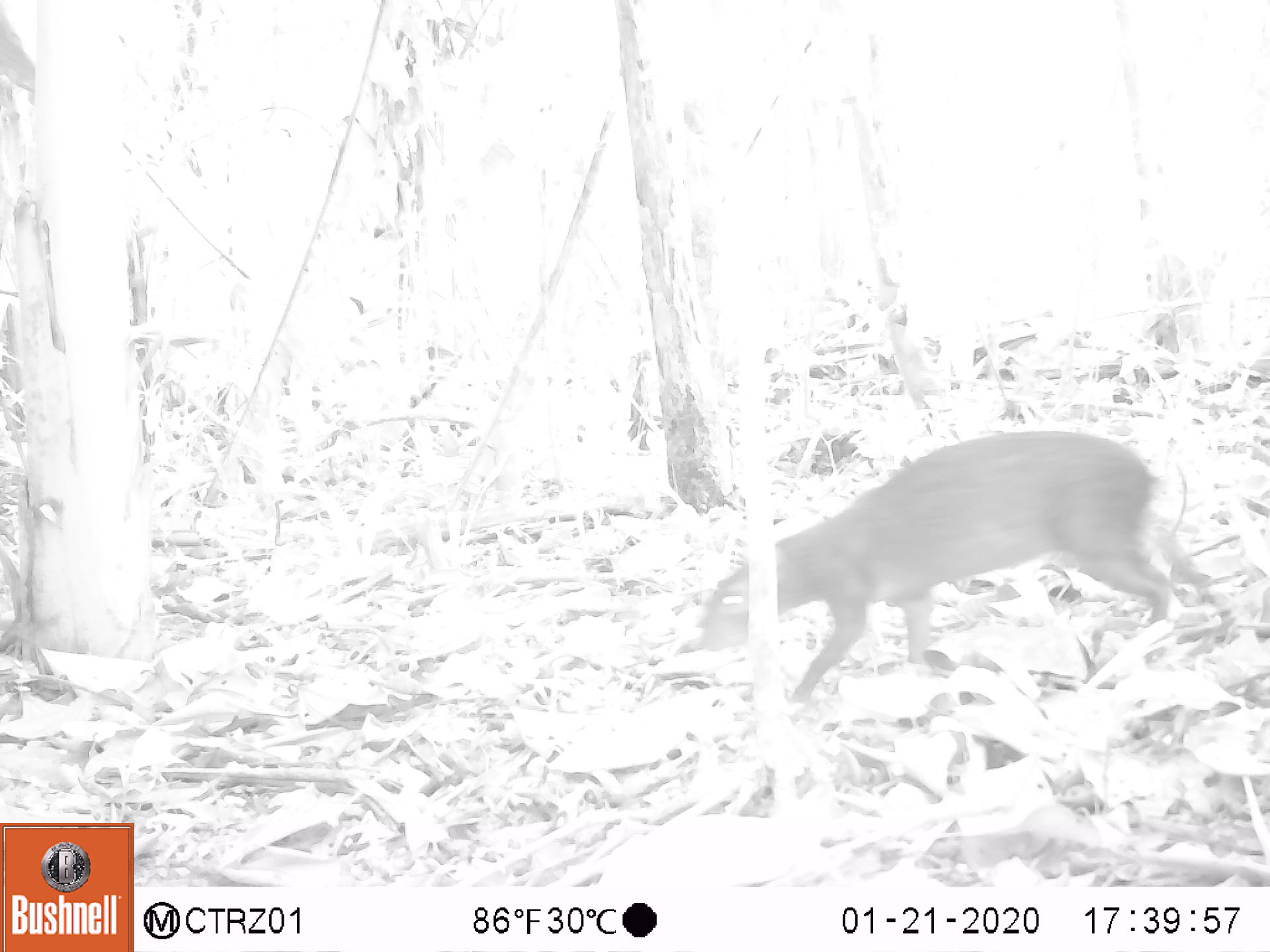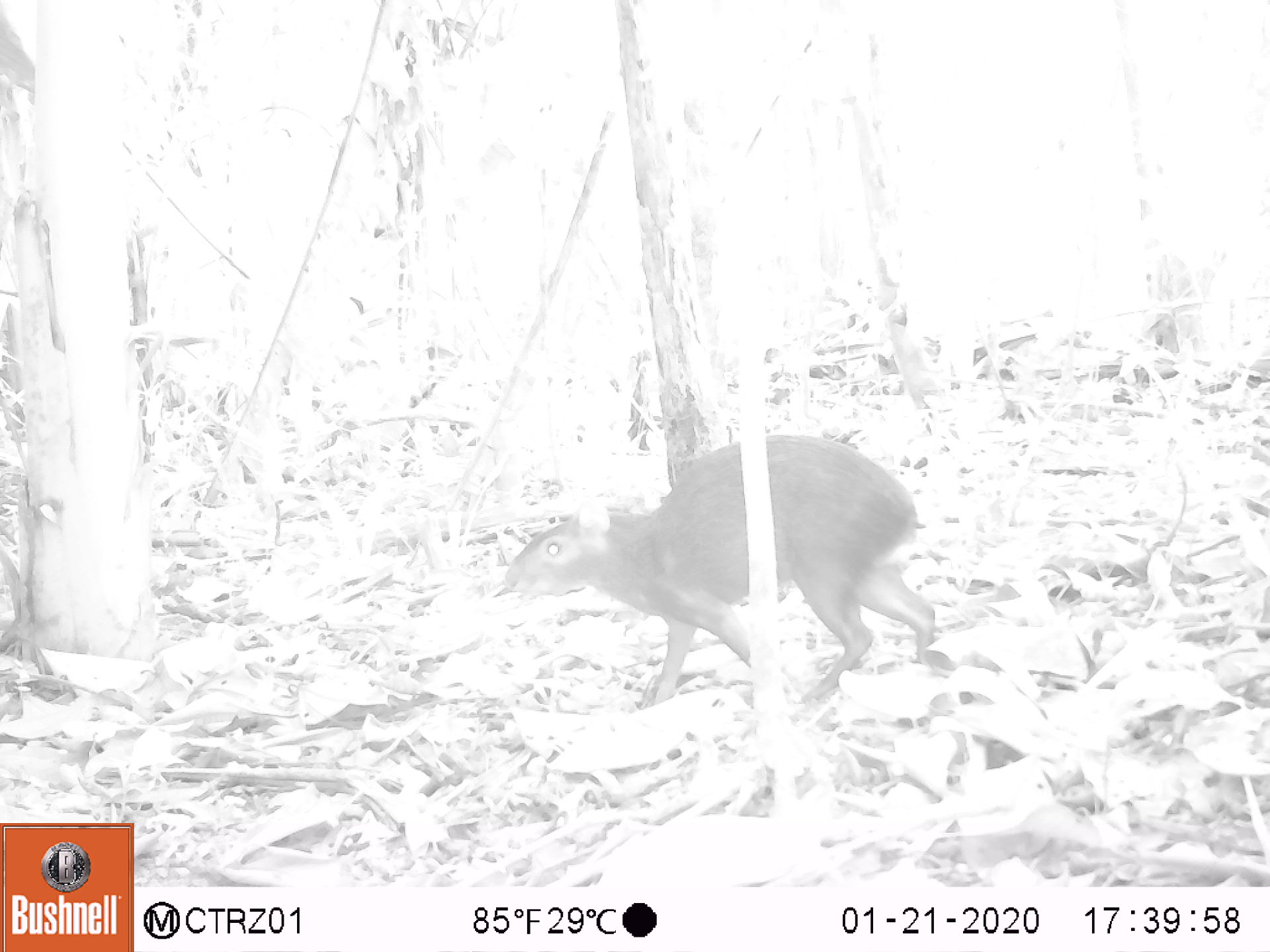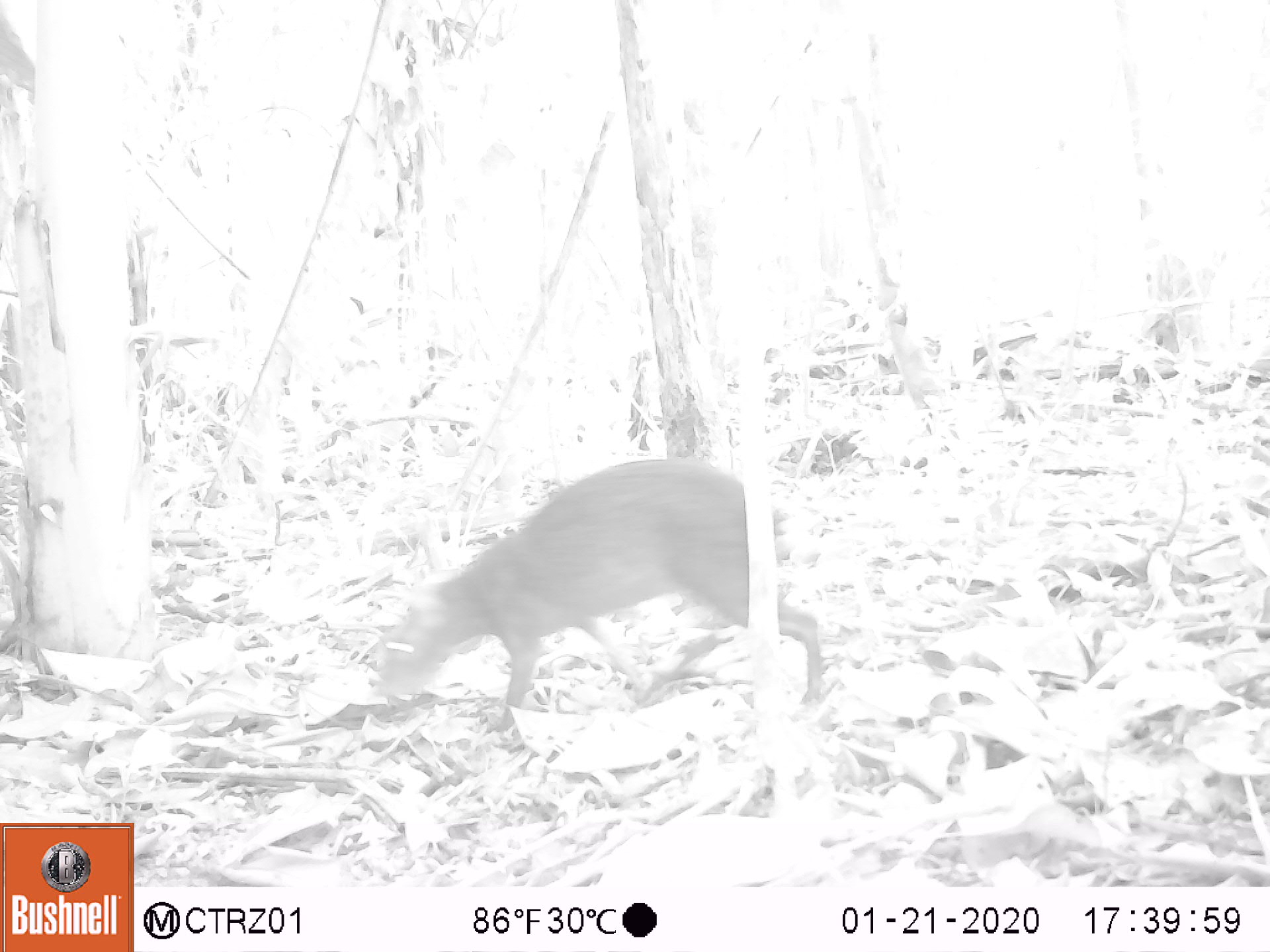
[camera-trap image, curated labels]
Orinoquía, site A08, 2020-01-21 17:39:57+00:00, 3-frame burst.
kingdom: Animalia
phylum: Chordata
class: Mammalia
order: Rodentia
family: Dasyproctidae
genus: Dasyprocta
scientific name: Dasyprocta fuliginosa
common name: black agouti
Black agouti (Dasyprocta fuliginosa).